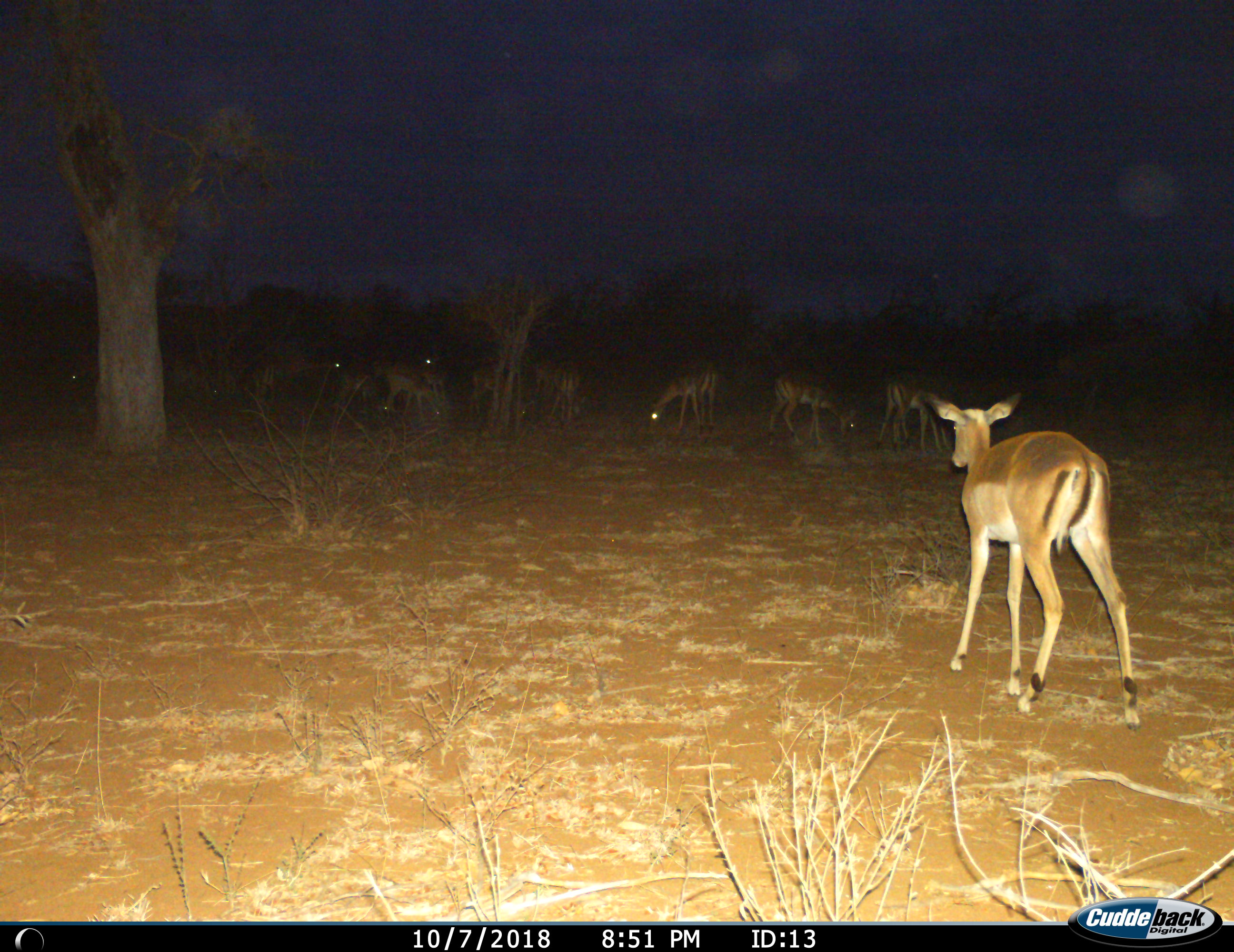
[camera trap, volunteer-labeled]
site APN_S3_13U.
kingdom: Animalia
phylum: Chordata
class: Mammalia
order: Artiodactyla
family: Bovidae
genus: Aepyceros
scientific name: Aepyceros melampus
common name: impala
Impala (Aepyceros melampus), count 11-50. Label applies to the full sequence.